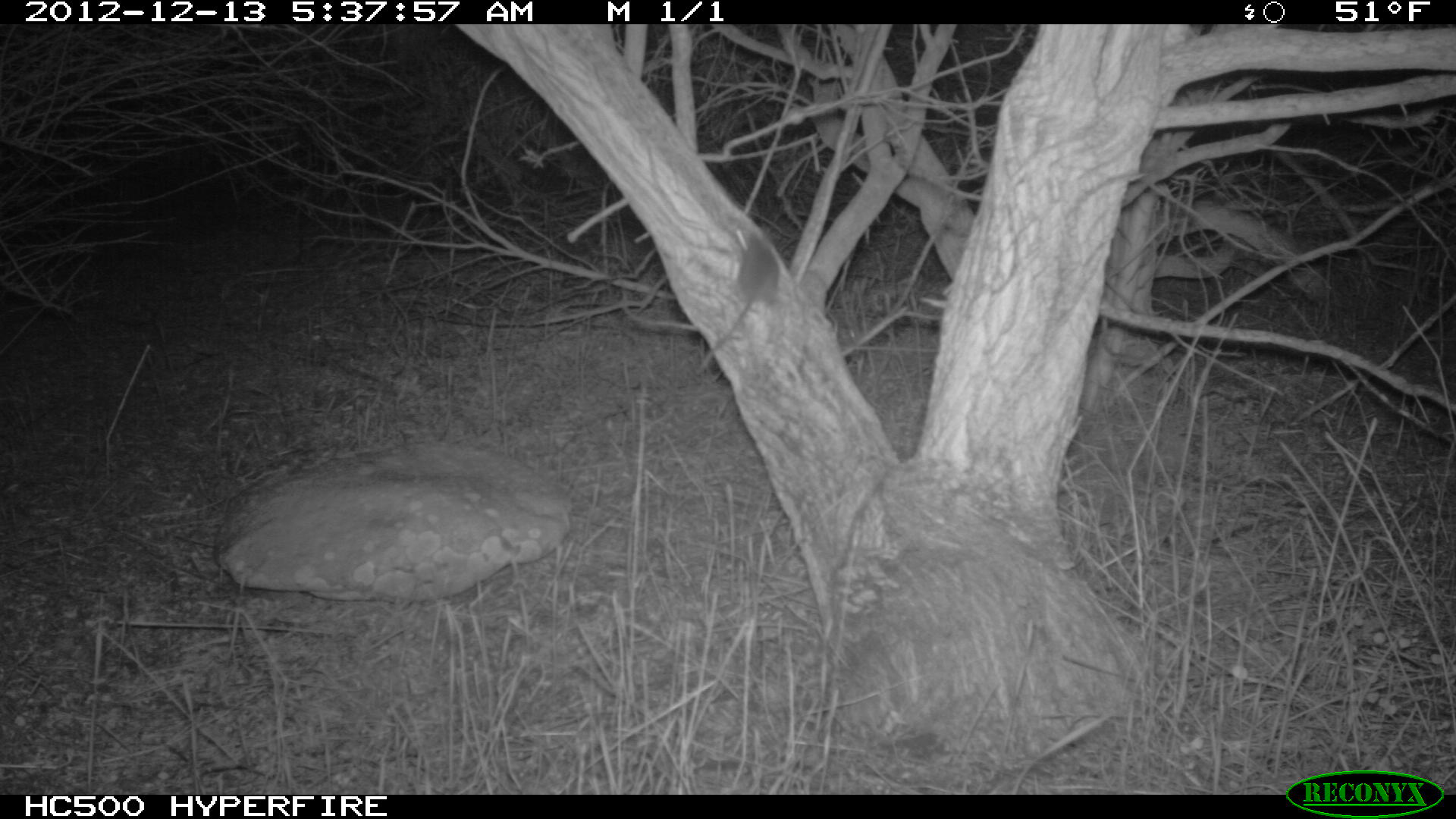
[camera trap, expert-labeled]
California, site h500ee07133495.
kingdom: Animalia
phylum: Chordata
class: Mammalia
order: Rodentia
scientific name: Rodentia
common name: rodent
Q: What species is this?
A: Rodent (Rodentia).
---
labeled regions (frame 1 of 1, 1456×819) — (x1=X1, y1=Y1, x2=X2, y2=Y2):
rodent: (x1=695, y1=228, x2=779, y2=375)